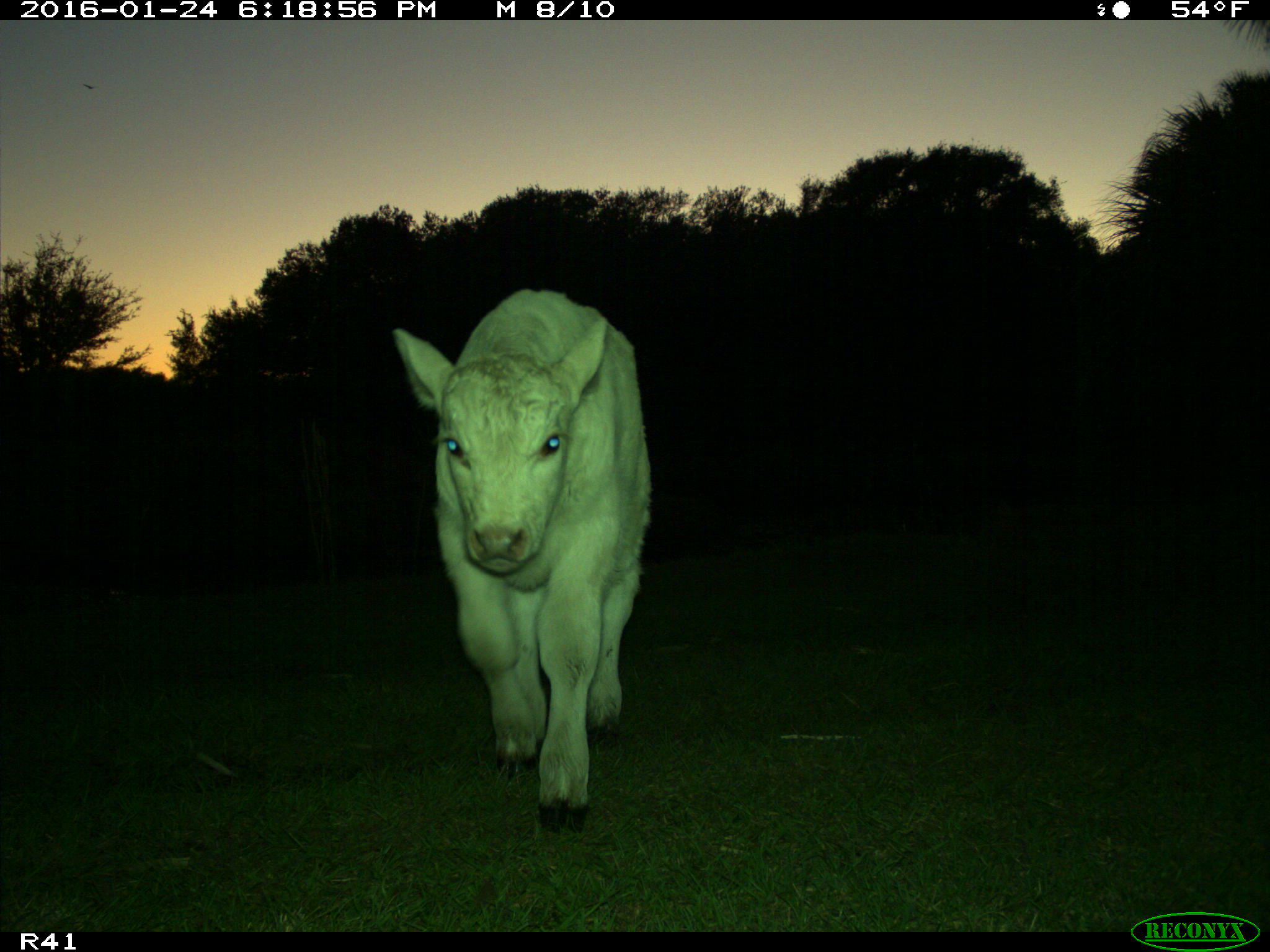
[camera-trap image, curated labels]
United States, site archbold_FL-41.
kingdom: Animalia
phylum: Chordata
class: Mammalia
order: Artiodactyla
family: Bovidae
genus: Bos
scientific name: Bos taurus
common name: domestic cow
Bos taurus (domestic cow).